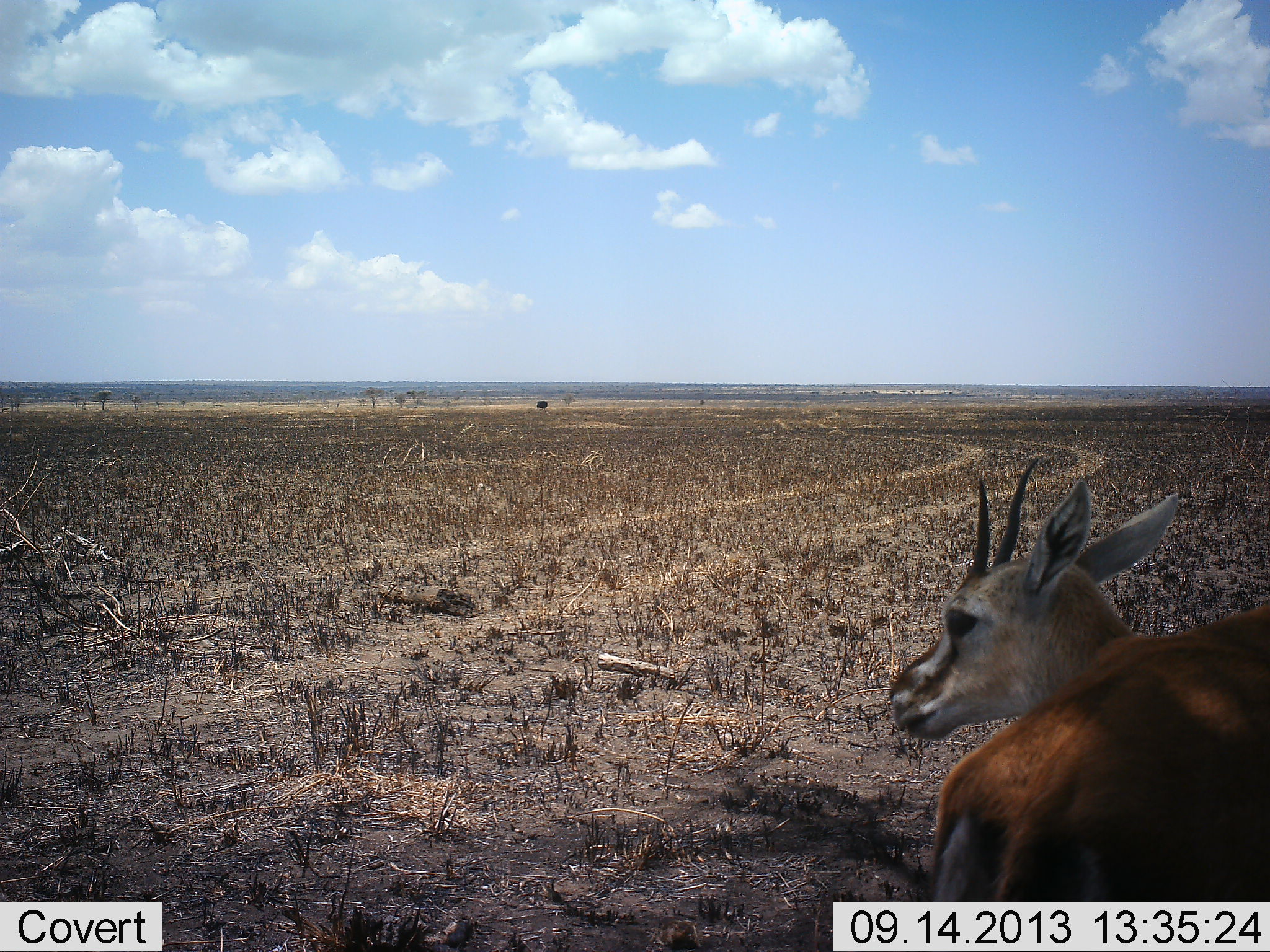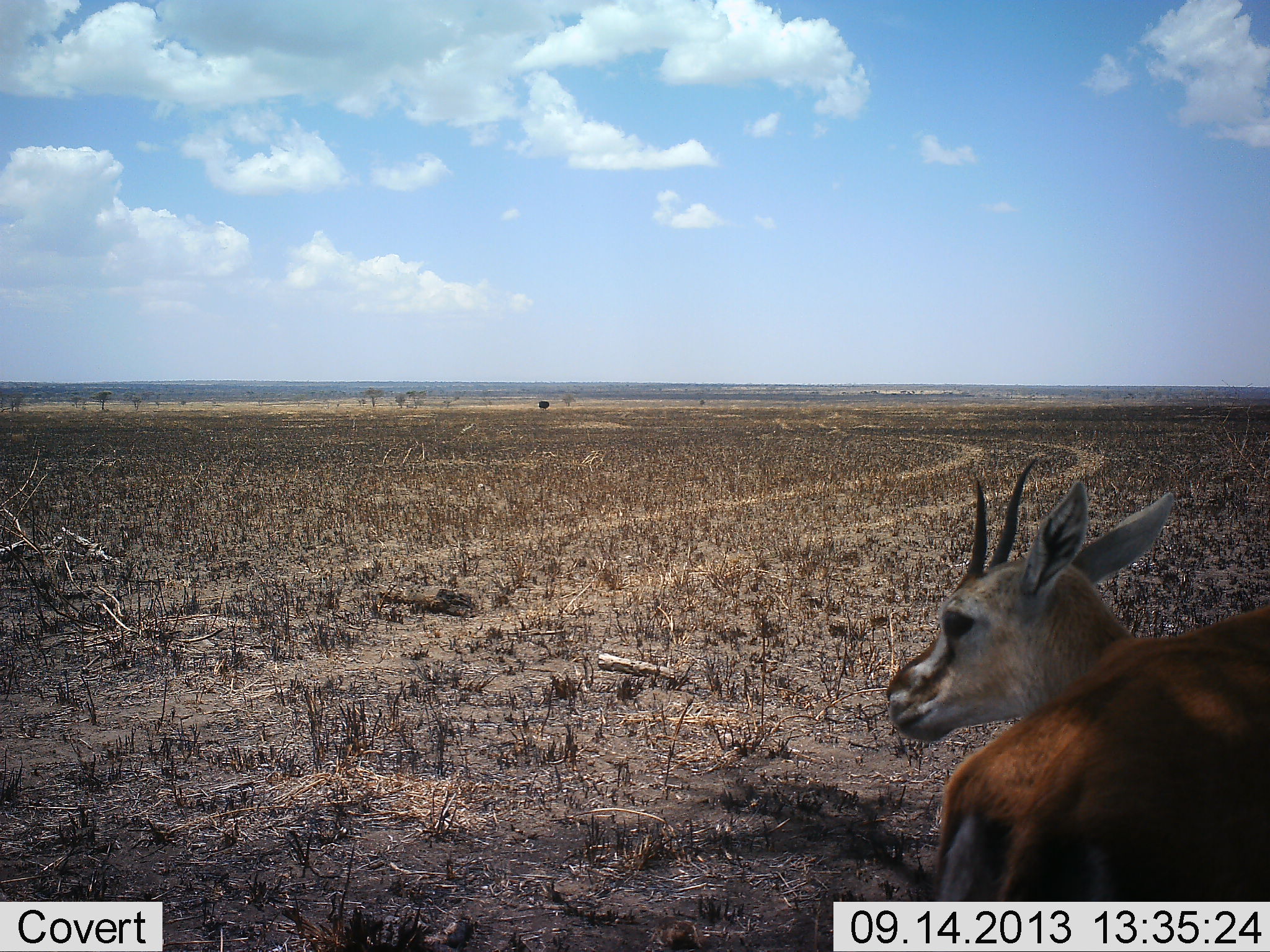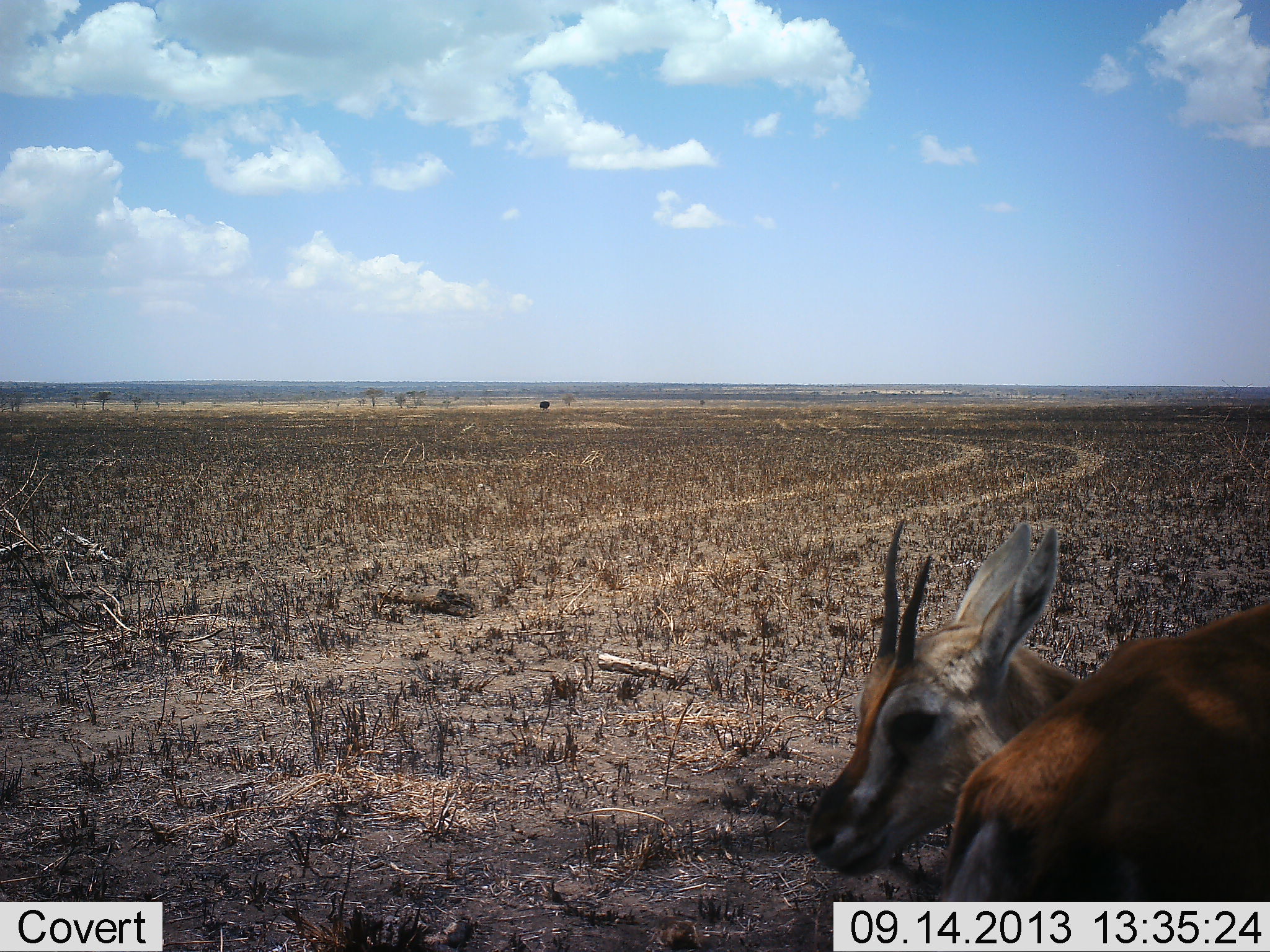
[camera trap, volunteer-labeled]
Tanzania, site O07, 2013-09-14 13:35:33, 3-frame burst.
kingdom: Animalia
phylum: Chordata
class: Mammalia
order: Artiodactyla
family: Bovidae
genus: Eudorcas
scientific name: Eudorcas thomsonii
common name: thomson's gazelle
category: gazellethomsons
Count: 1.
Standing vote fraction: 91%.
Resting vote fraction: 9%.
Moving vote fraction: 0%.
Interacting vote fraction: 0%.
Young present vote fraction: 0%.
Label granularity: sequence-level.